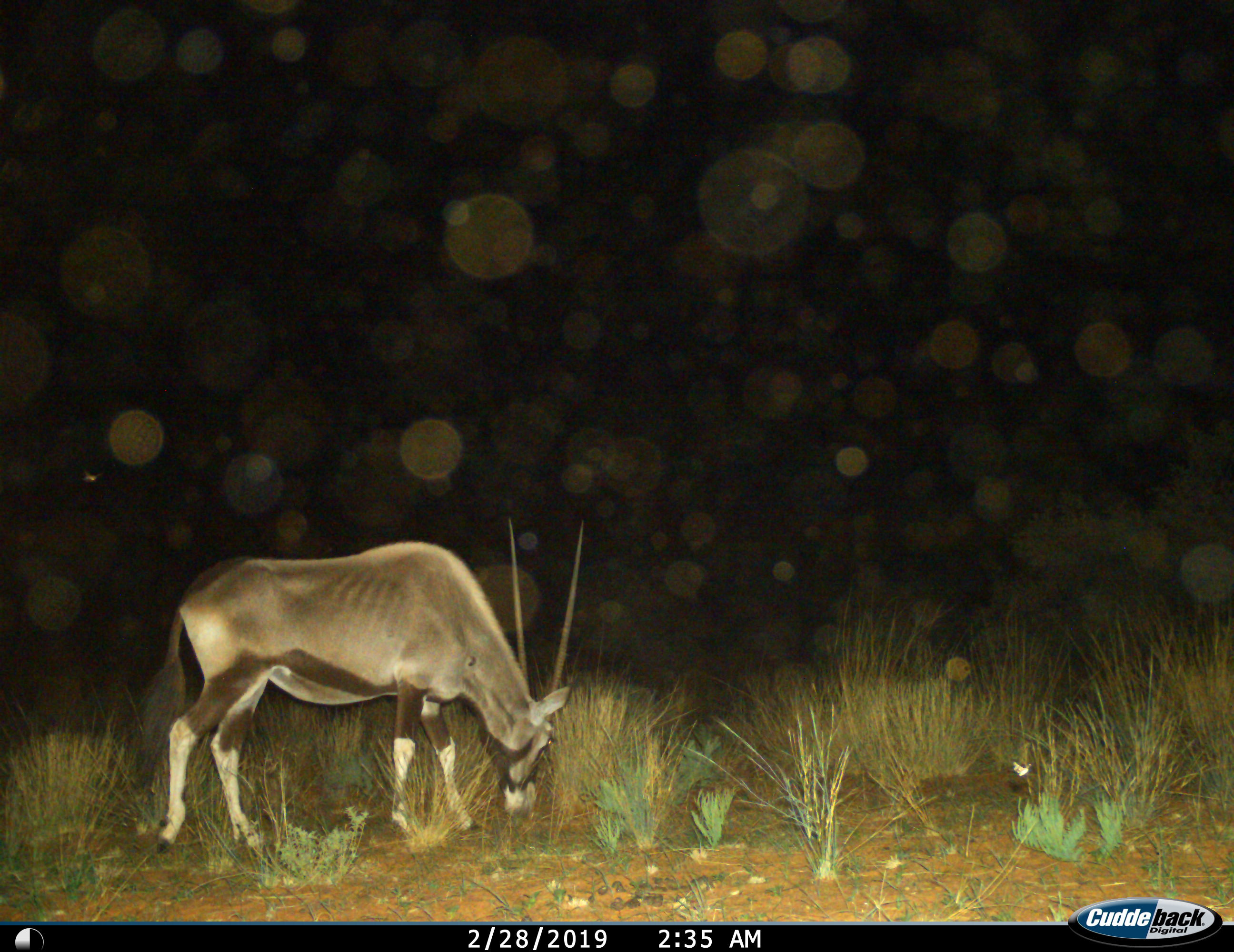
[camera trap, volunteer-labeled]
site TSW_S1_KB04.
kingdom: Animalia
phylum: Chordata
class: Mammalia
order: Artiodactyla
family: Bovidae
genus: Oryx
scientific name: Oryx gazella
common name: gemsbok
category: oryx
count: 1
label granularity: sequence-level